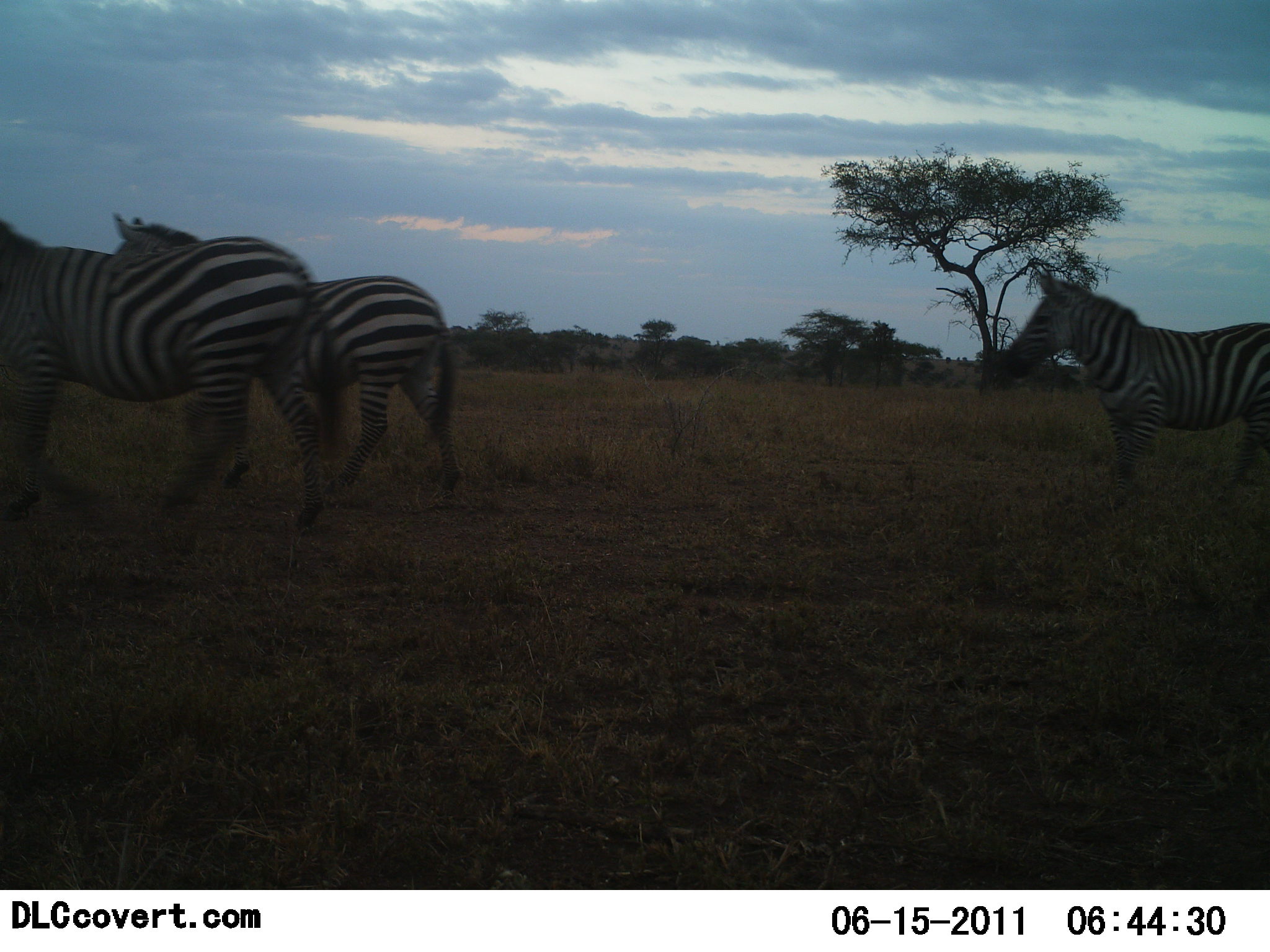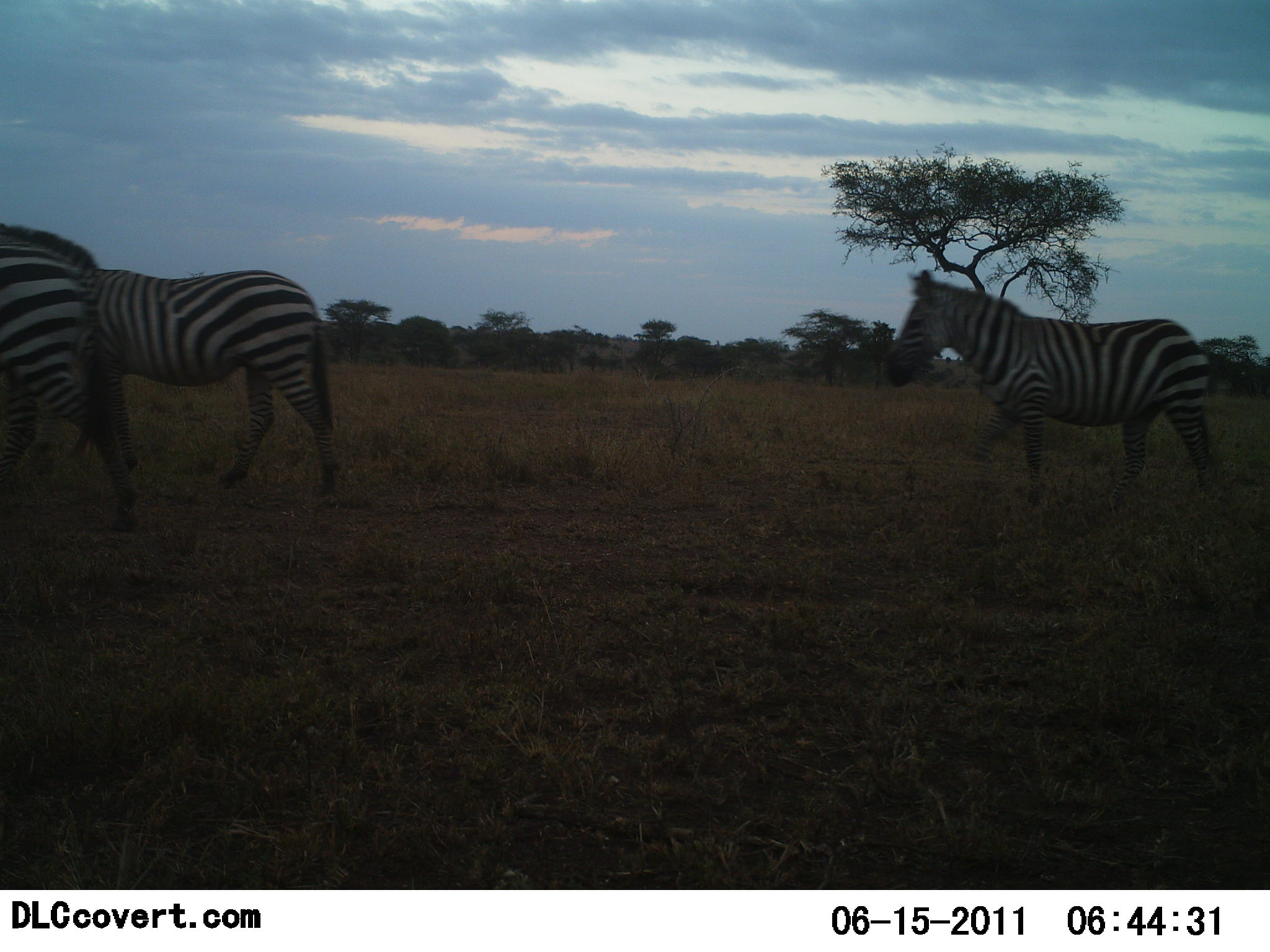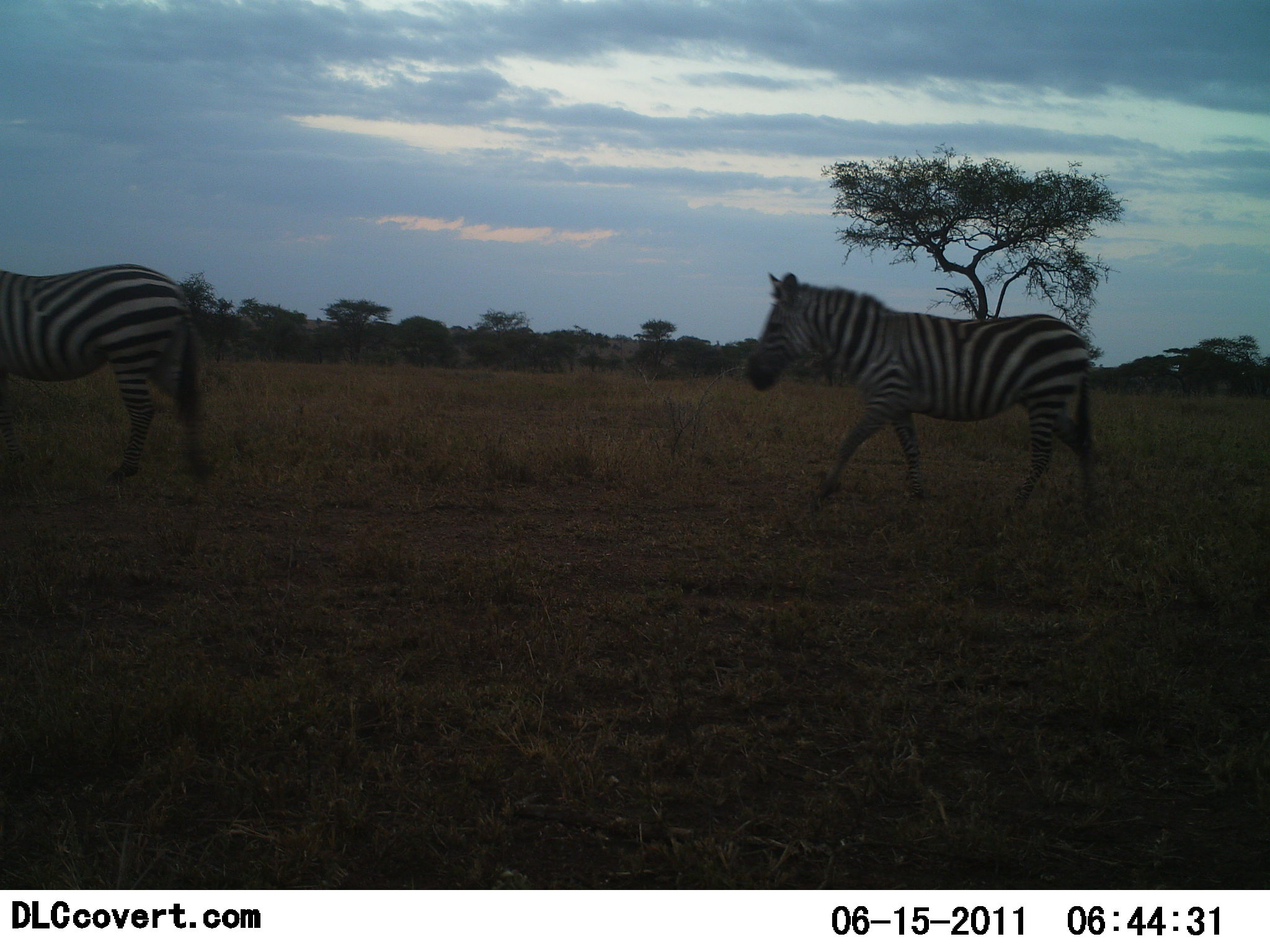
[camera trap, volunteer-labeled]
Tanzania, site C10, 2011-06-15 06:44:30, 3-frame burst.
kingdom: Animalia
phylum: Chordata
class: Mammalia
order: Perissodactyla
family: Equidae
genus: Equus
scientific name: Equus quagga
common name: plains zebra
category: zebra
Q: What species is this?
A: Zebra (plains zebra) (Equus quagga).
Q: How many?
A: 3.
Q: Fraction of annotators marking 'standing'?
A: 9%.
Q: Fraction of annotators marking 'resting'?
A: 0%.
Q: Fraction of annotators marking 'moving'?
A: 100%.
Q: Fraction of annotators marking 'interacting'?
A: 0%.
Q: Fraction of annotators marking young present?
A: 0%.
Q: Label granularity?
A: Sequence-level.